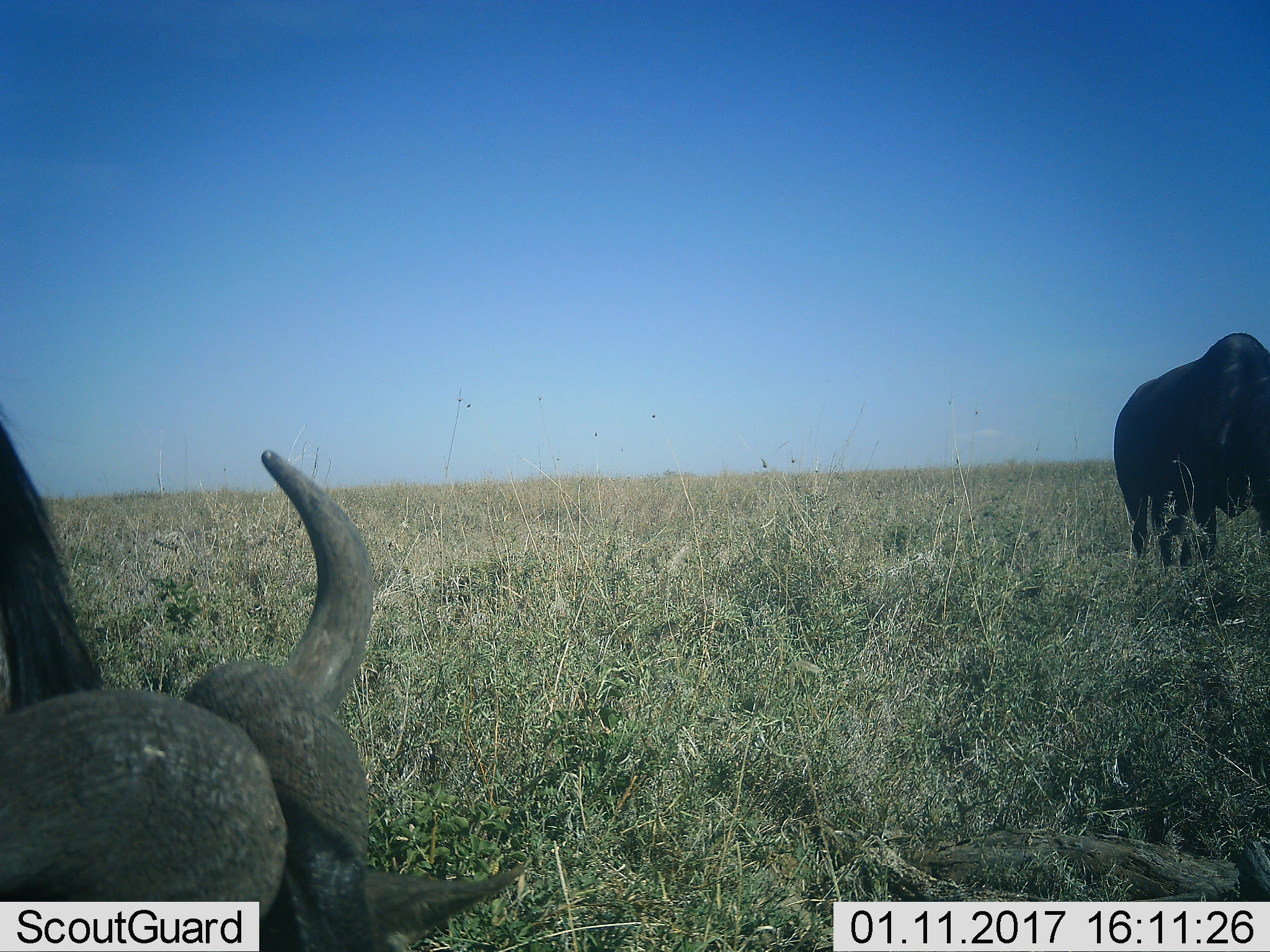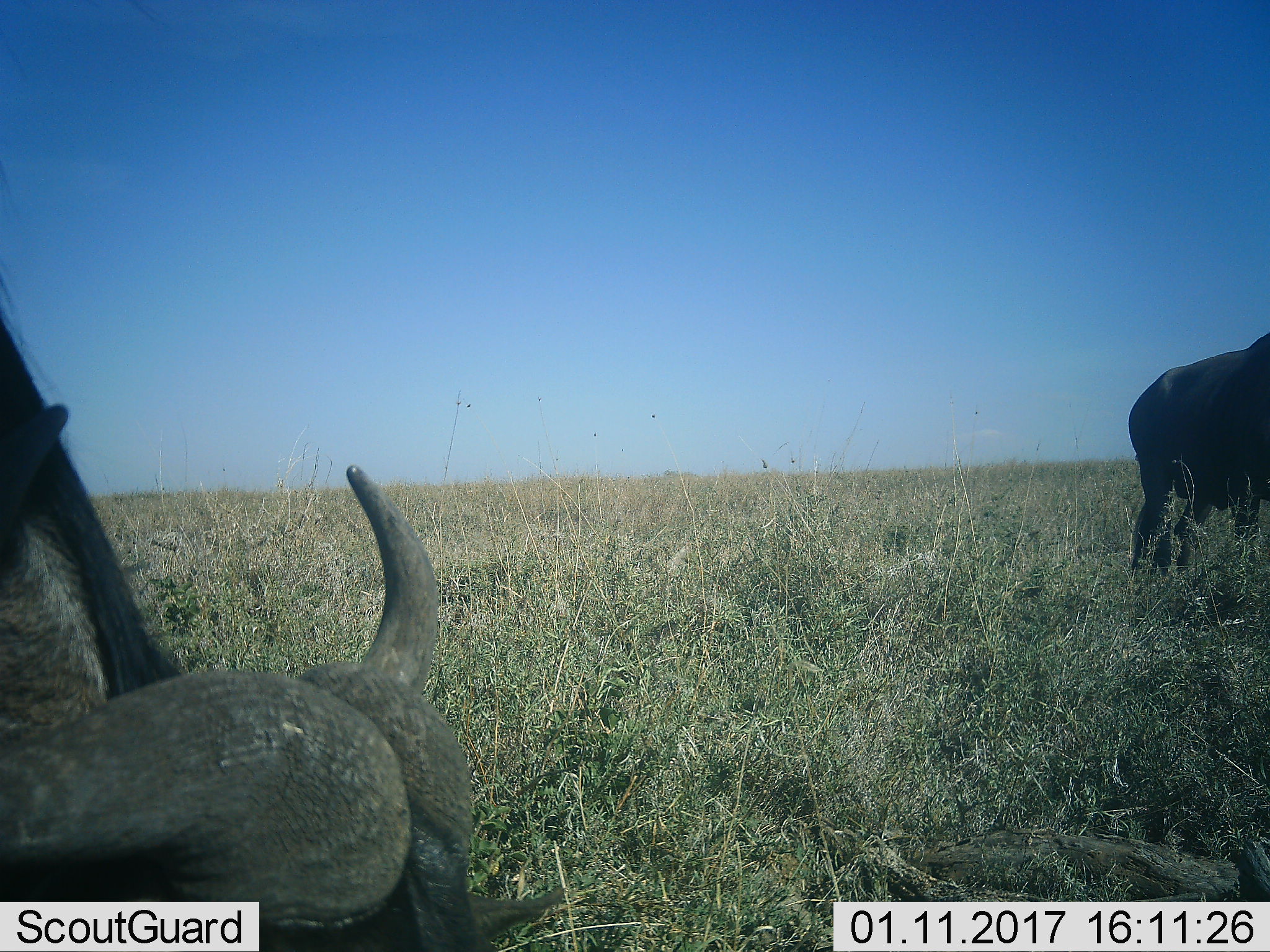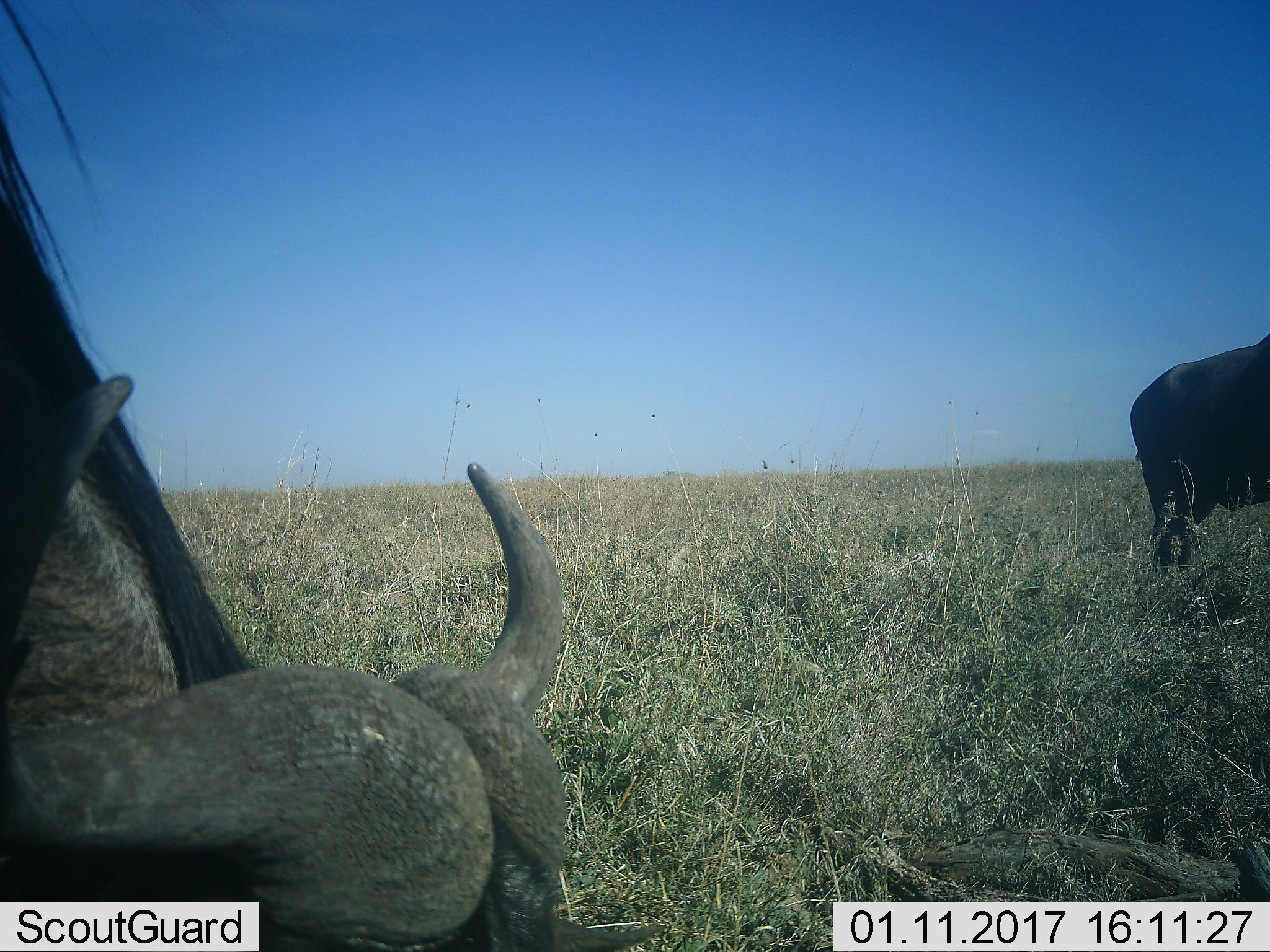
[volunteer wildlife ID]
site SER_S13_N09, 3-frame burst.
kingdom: Animalia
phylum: Chordata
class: Mammalia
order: Artiodactyla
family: Bovidae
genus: Syncerus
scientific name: Syncerus caffer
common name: african buffalo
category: buffalo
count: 2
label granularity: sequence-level